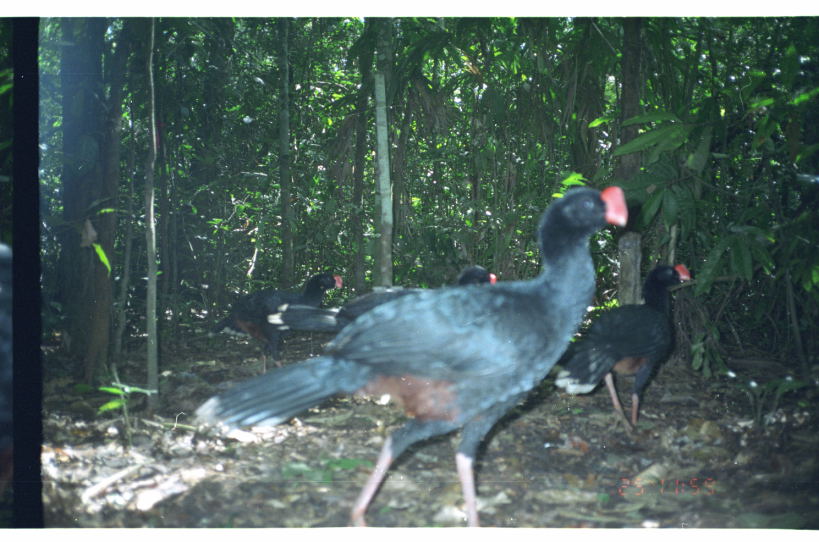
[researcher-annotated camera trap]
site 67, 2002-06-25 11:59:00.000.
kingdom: Animalia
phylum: Chordata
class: Aves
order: Galliformes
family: Cracidae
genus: Mitu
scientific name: Mitu tuberosum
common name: razor-billed curassow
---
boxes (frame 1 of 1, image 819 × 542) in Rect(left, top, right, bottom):
mitu tuberosum: Rect(193, 183, 628, 529); Rect(548, 261, 692, 437); Rect(266, 263, 497, 354); Rect(209, 271, 344, 378)